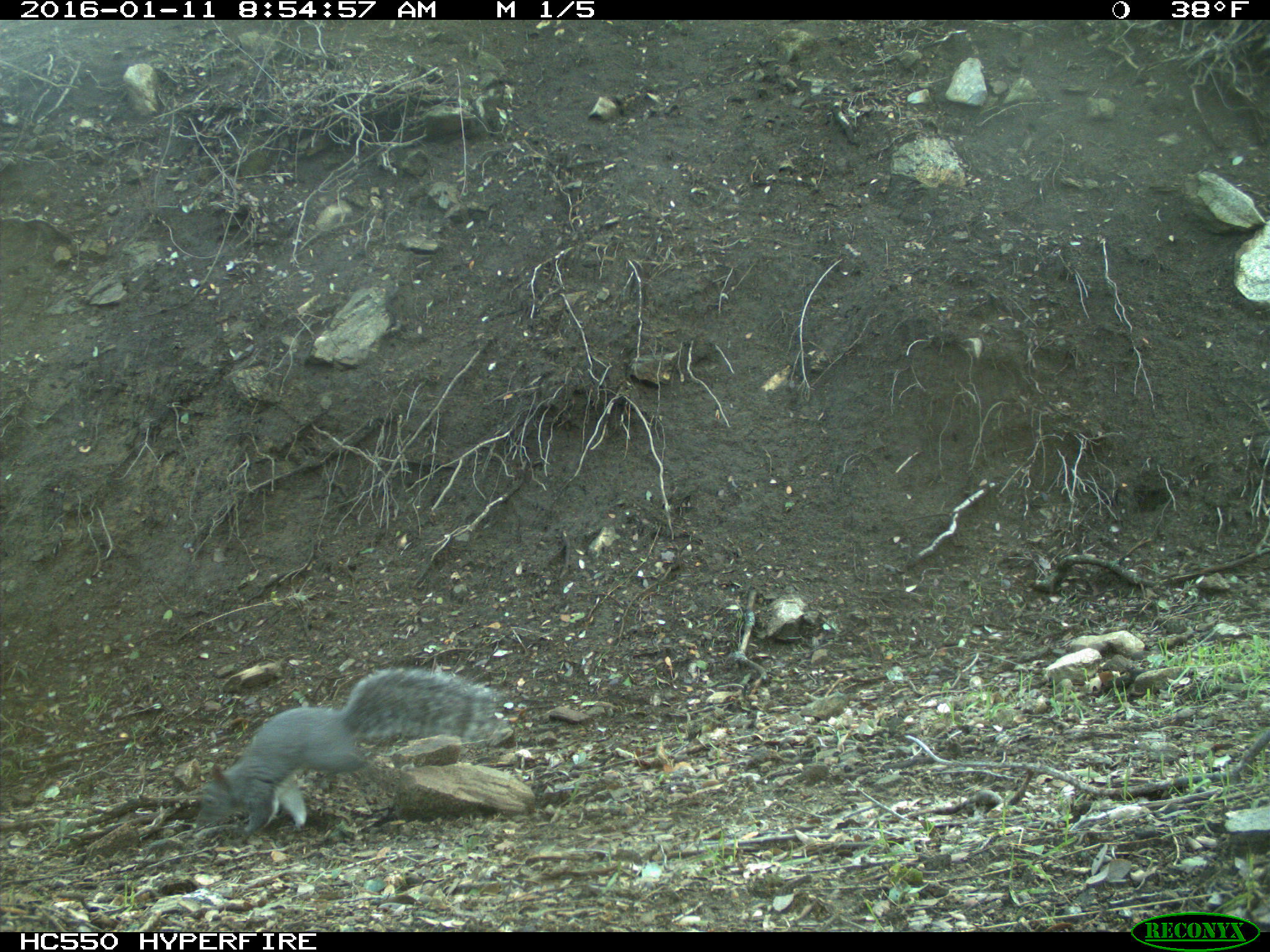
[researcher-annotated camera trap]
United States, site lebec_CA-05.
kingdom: Animalia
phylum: Chordata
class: Mammalia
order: Rodentia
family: Sciuridae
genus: Sciurus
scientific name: Sciurus carolinensis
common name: eastern gray squirrel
Sciurus carolinensis (eastern gray squirrel).